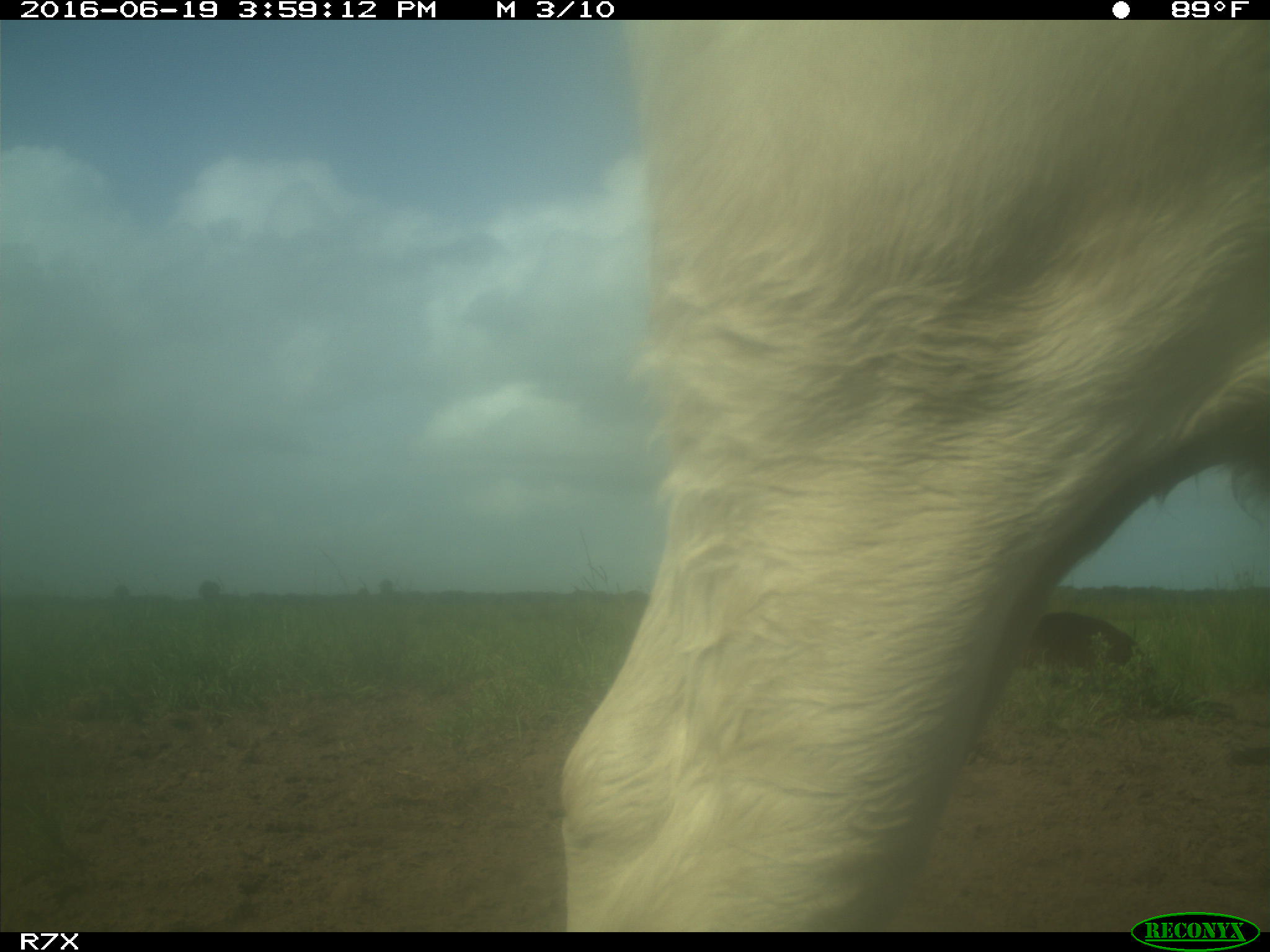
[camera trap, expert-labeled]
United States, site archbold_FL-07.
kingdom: Animalia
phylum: Chordata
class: Mammalia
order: Artiodactyla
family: Bovidae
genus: Bos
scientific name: Bos taurus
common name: domestic cow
Bos taurus (domestic cow).